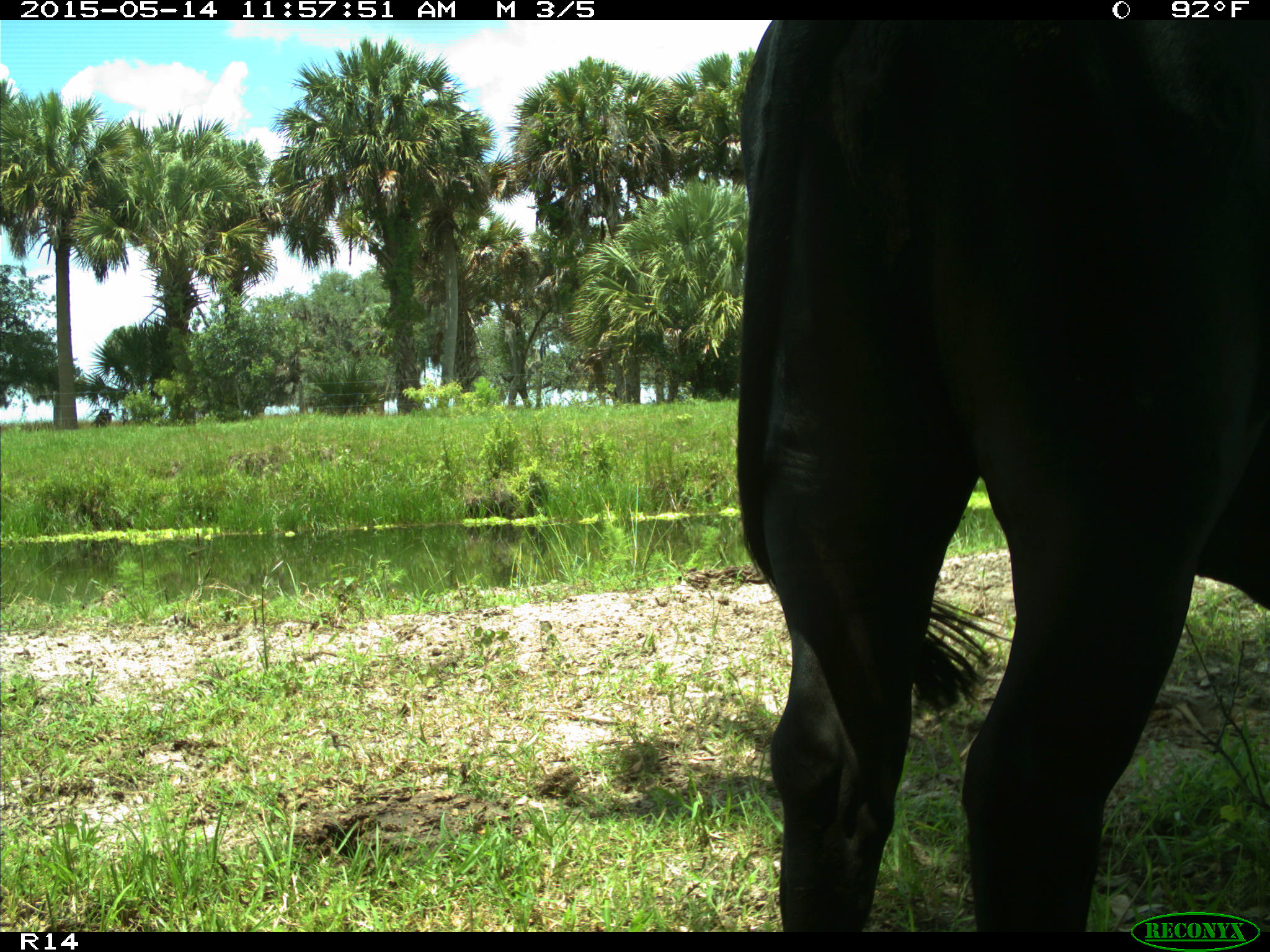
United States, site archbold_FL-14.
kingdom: Animalia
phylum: Chordata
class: Mammalia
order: Artiodactyla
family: Bovidae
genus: Bos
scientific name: Bos taurus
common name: domestic cow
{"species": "Bos taurus (domestic cow)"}